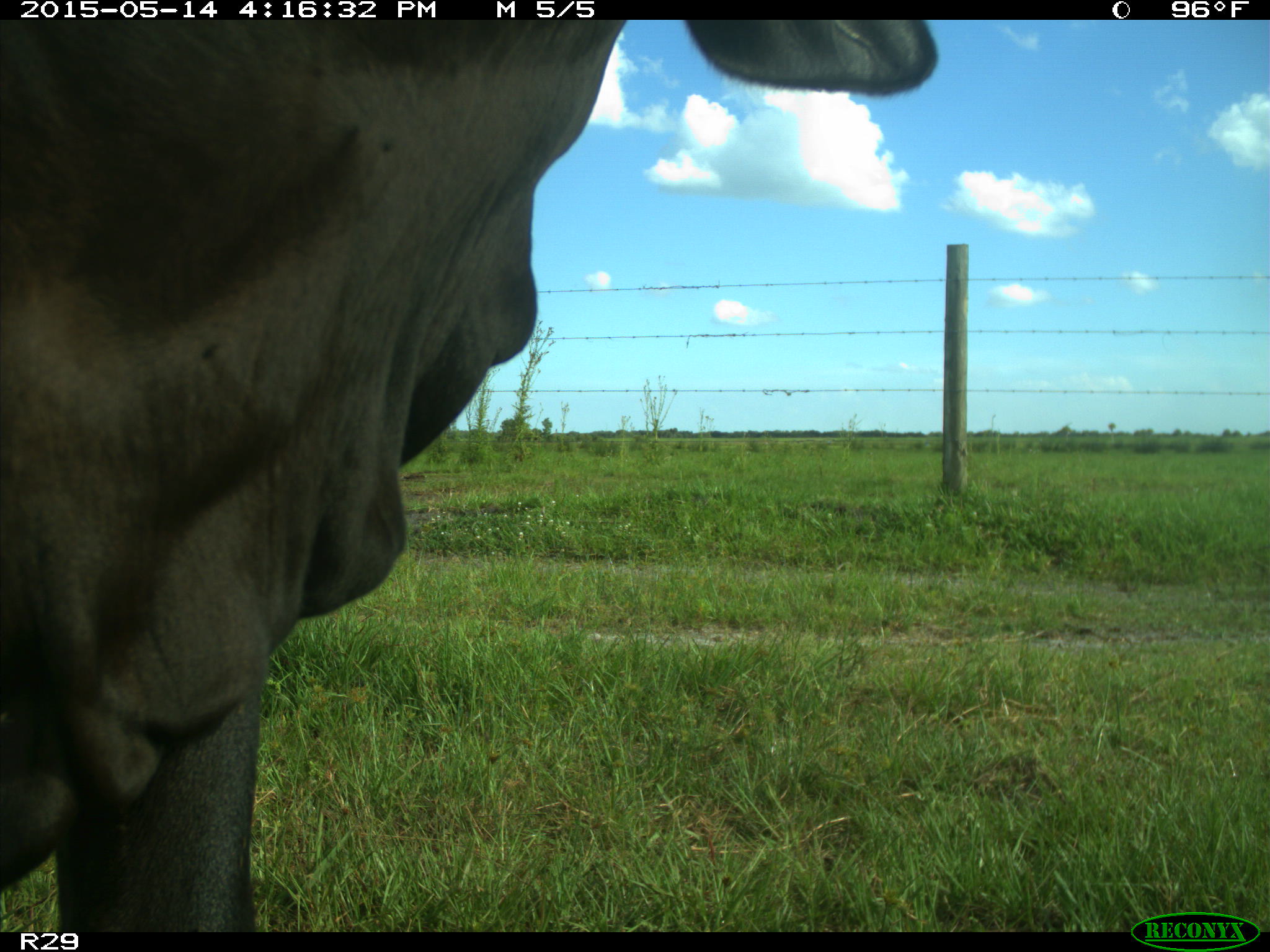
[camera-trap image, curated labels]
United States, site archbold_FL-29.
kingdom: Animalia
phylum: Chordata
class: Mammalia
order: Artiodactyla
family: Bovidae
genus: Bos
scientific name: Bos taurus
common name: domestic cow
Bos taurus (domestic cow).